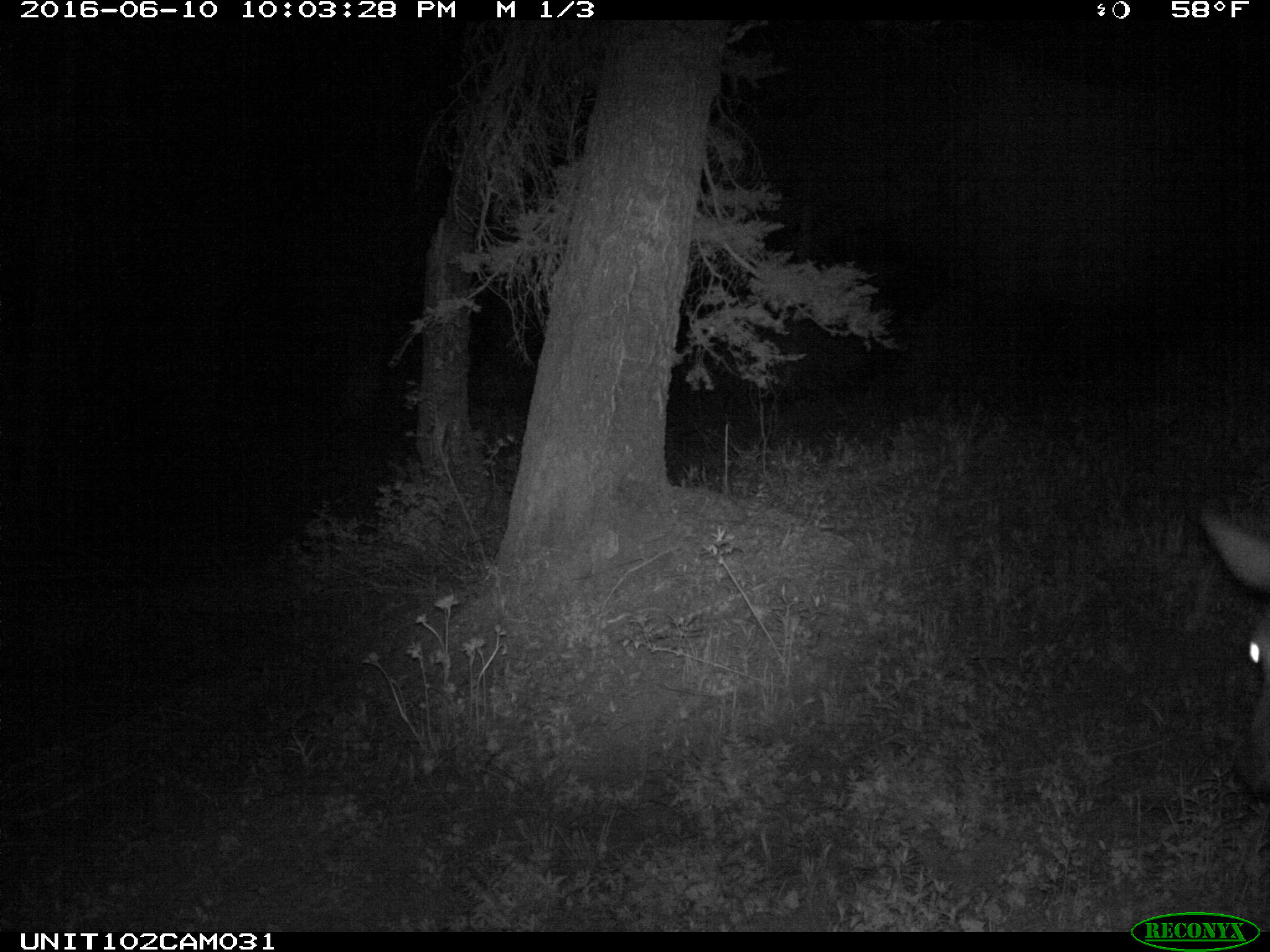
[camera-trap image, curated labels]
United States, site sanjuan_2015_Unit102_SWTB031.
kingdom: Animalia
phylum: Chordata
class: Mammalia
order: Artiodactyla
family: Cervidae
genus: Cervus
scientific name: Cervus elaphus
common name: red deer